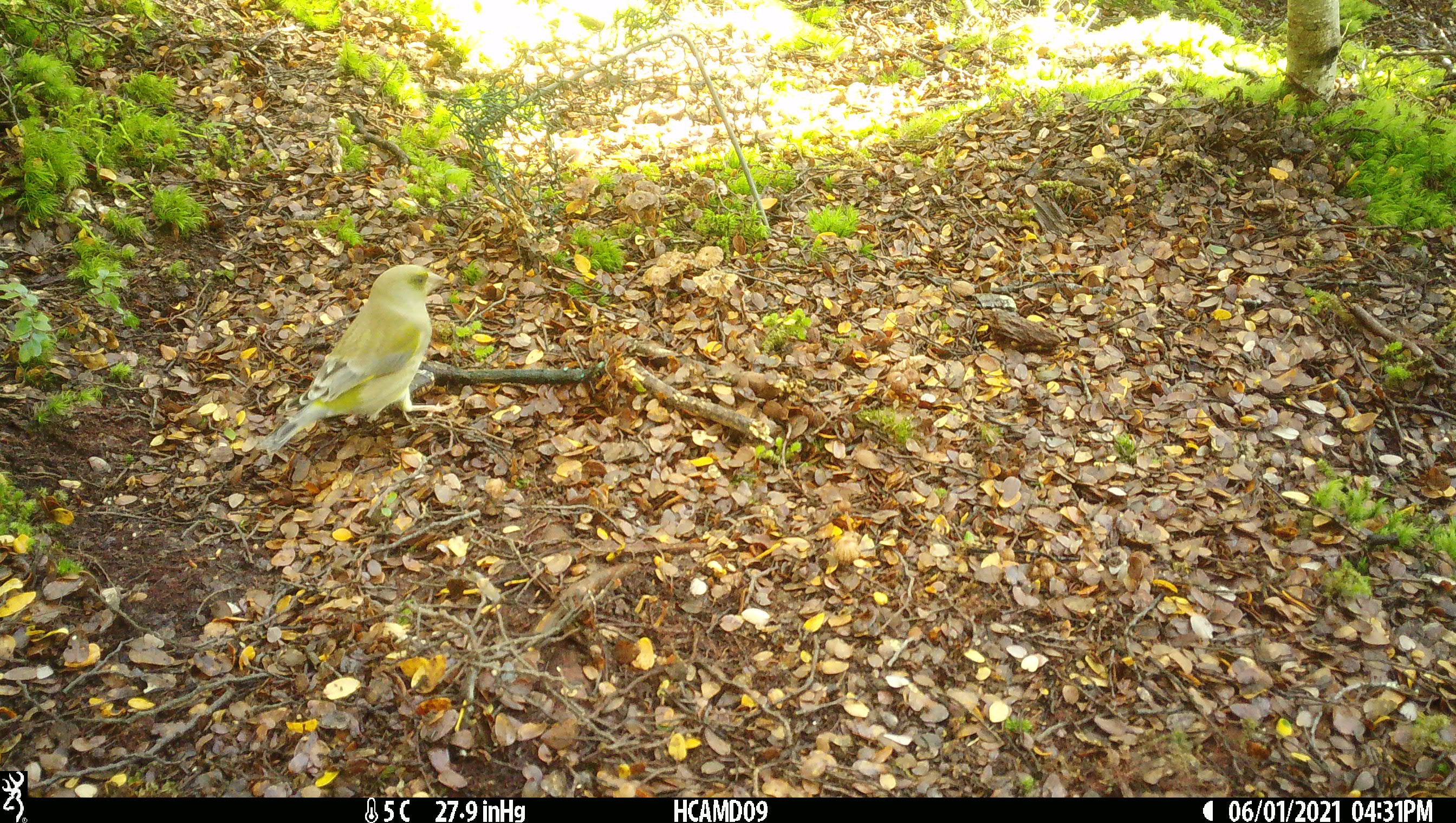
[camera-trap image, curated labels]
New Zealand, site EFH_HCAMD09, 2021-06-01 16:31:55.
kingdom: Animalia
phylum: Chordata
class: Aves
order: Passeriformes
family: Fringillidae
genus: Chloris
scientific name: Chloris chloris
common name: greenfinch